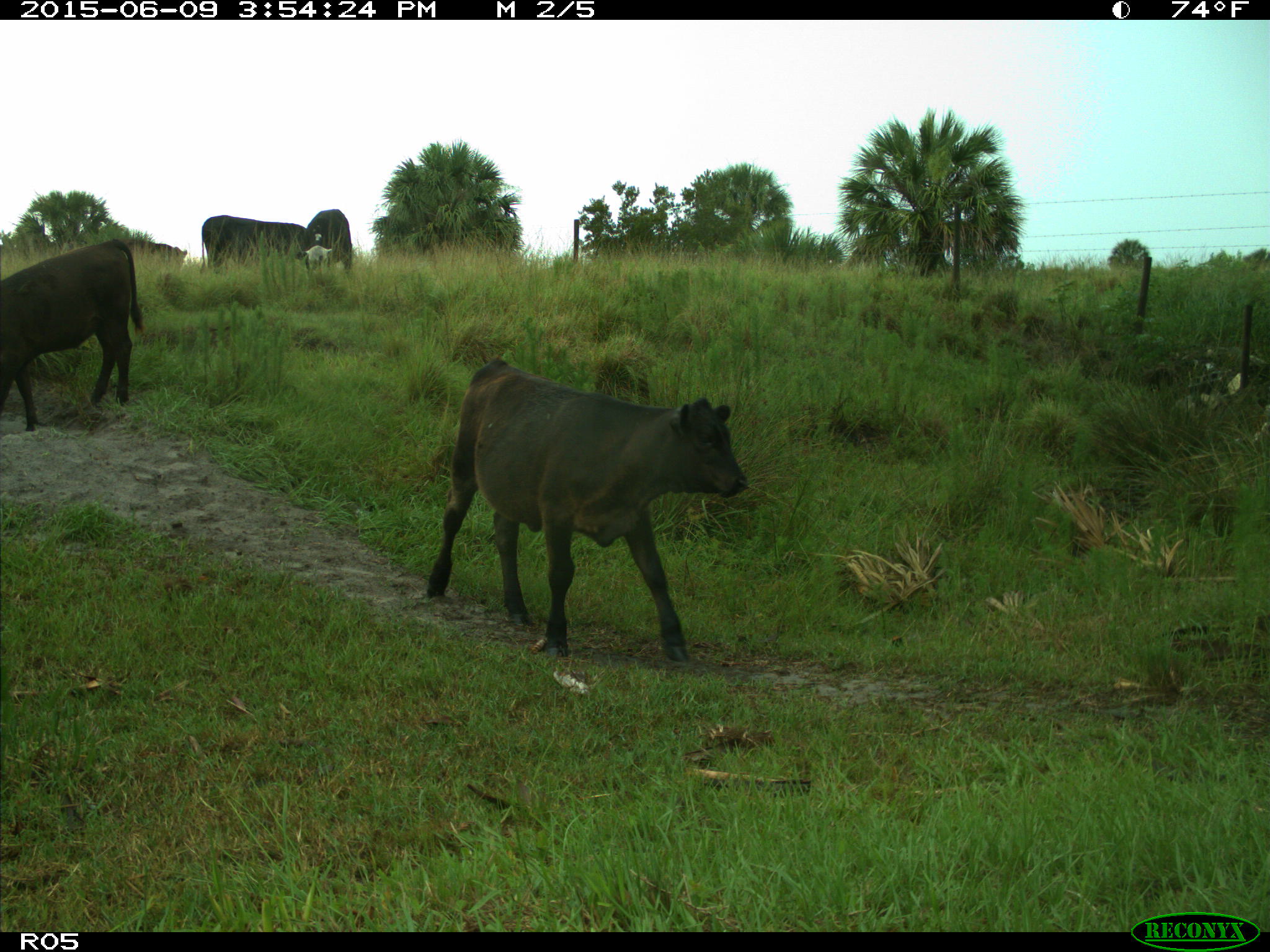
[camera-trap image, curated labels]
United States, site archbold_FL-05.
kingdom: Animalia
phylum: Chordata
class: Mammalia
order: Artiodactyla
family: Bovidae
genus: Bos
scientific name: Bos taurus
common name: domestic cow